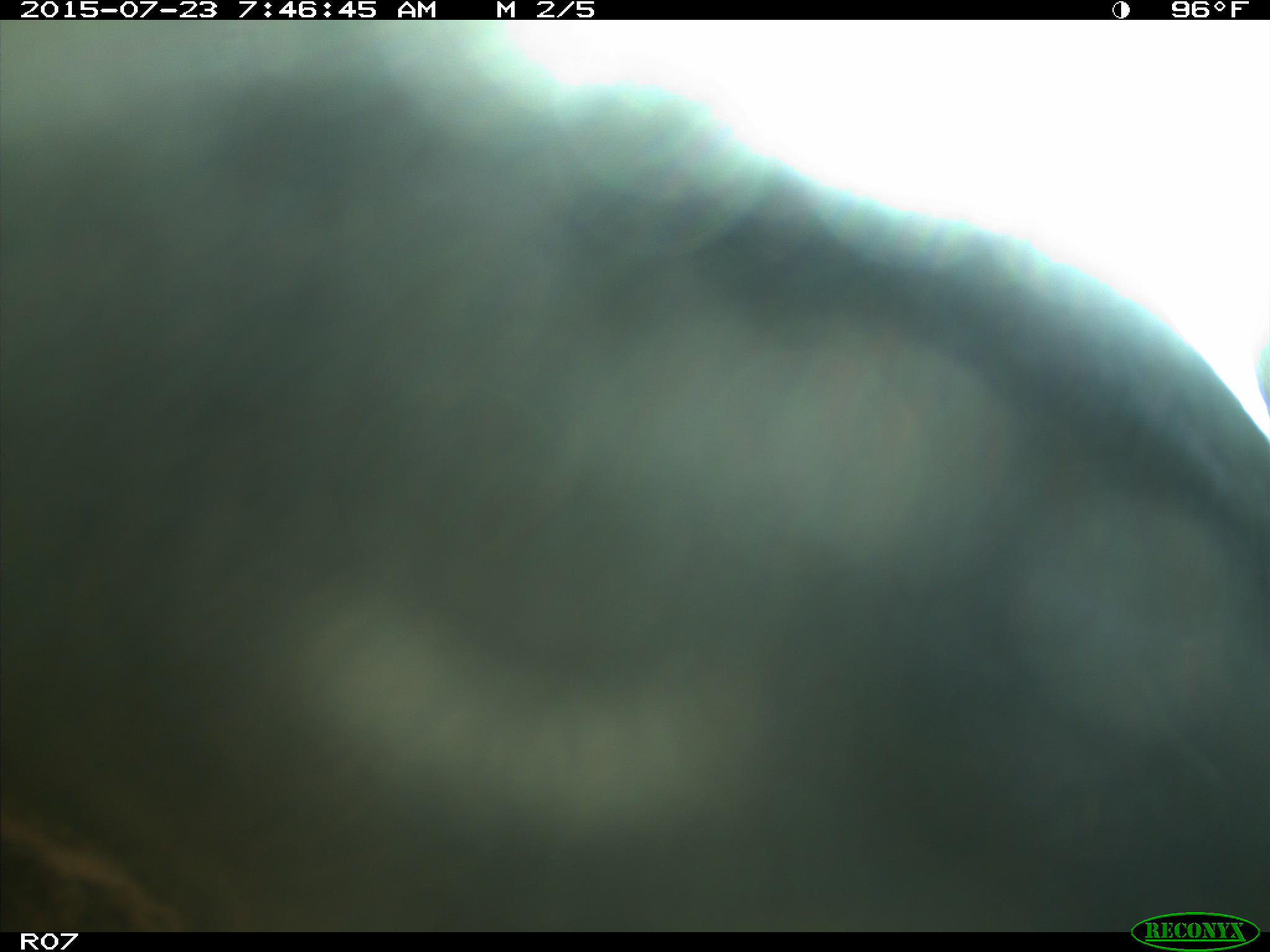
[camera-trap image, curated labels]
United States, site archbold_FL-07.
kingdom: Animalia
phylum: Chordata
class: Mammalia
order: Artiodactyla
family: Bovidae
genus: Bos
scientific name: Bos taurus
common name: domestic cow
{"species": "Bos taurus (domestic cow)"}